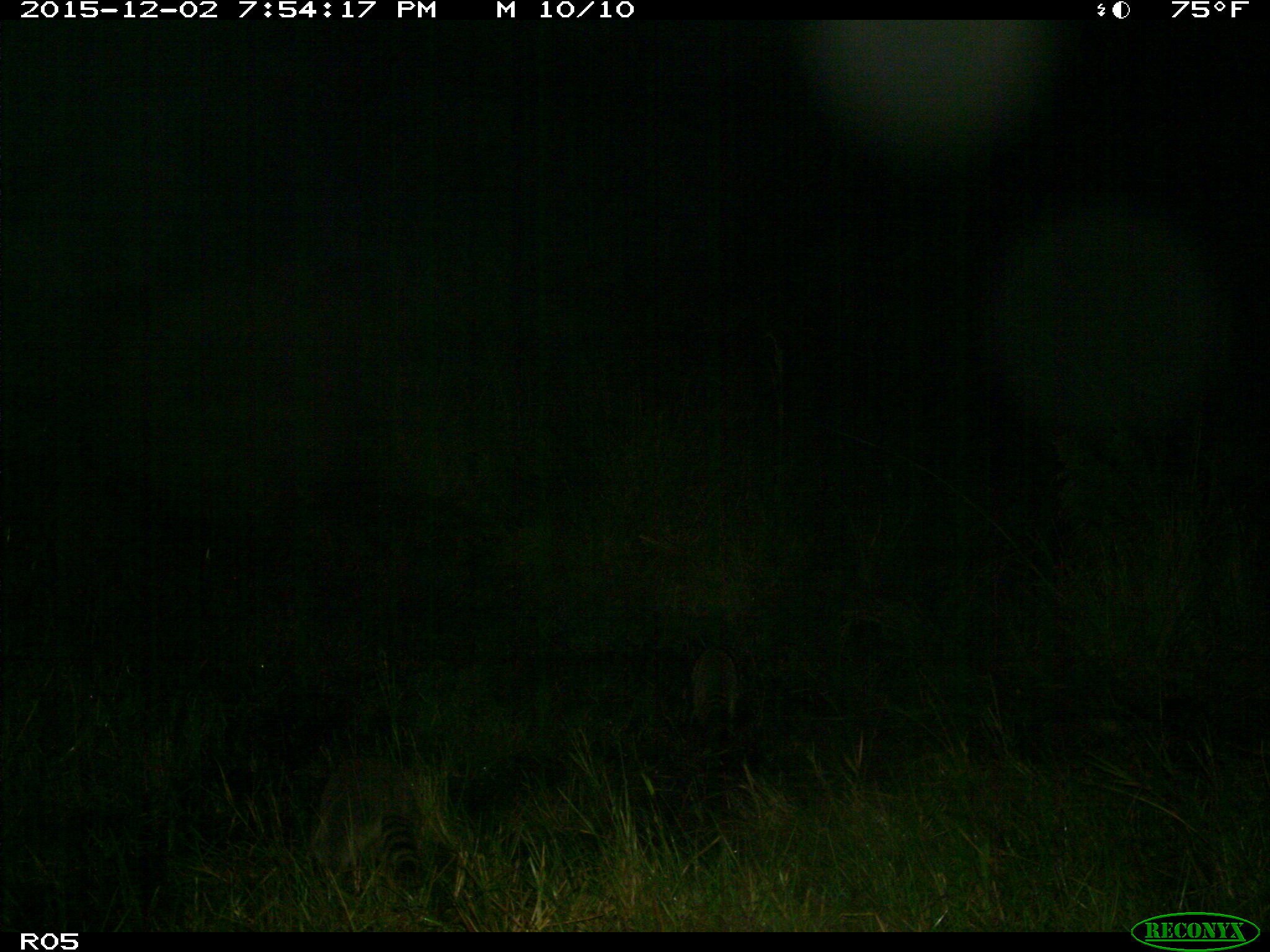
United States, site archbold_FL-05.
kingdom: Animalia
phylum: Chordata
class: Mammalia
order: Carnivora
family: Procyonidae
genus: Procyon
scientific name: Procyon lotor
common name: common raccoon